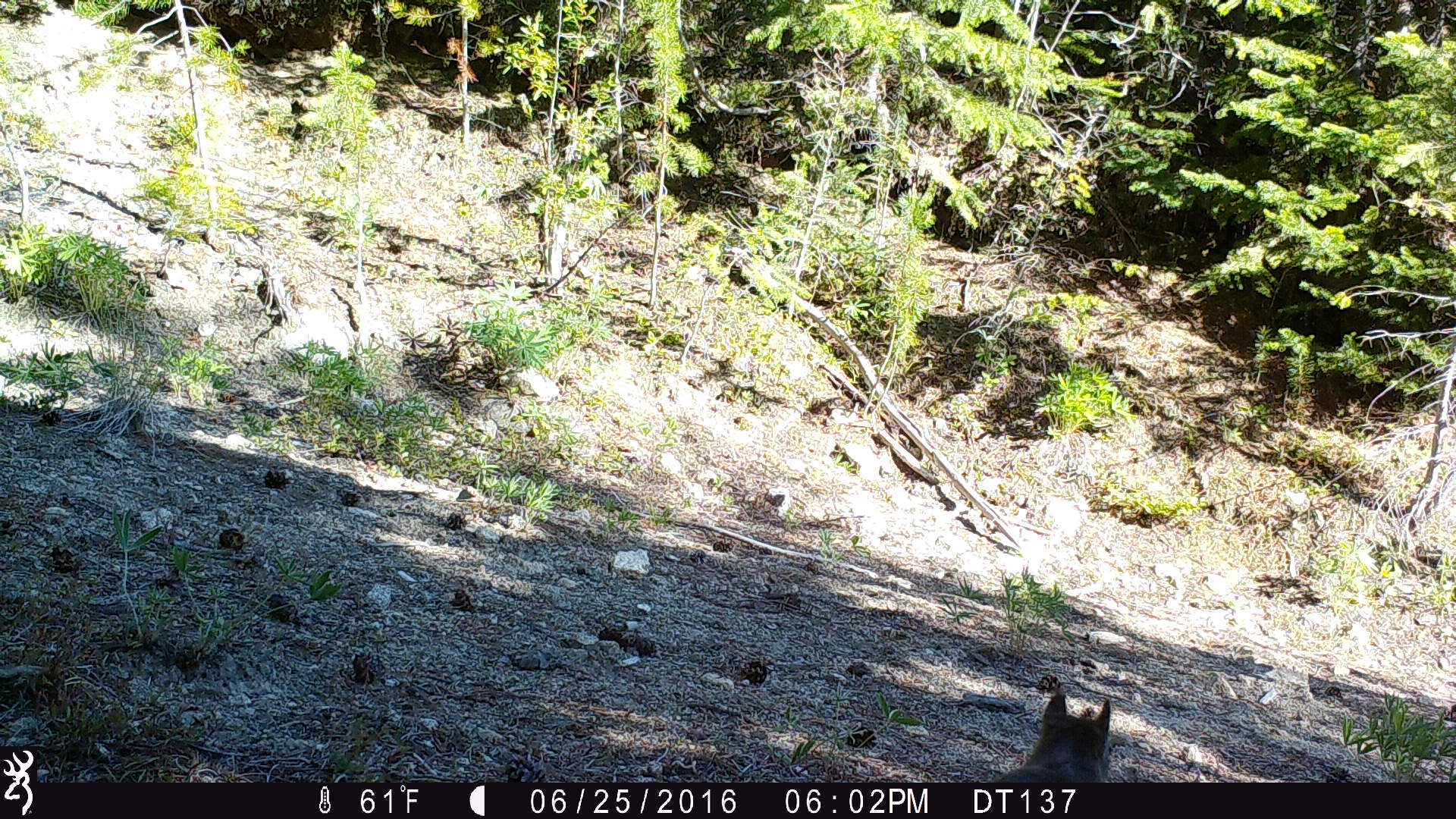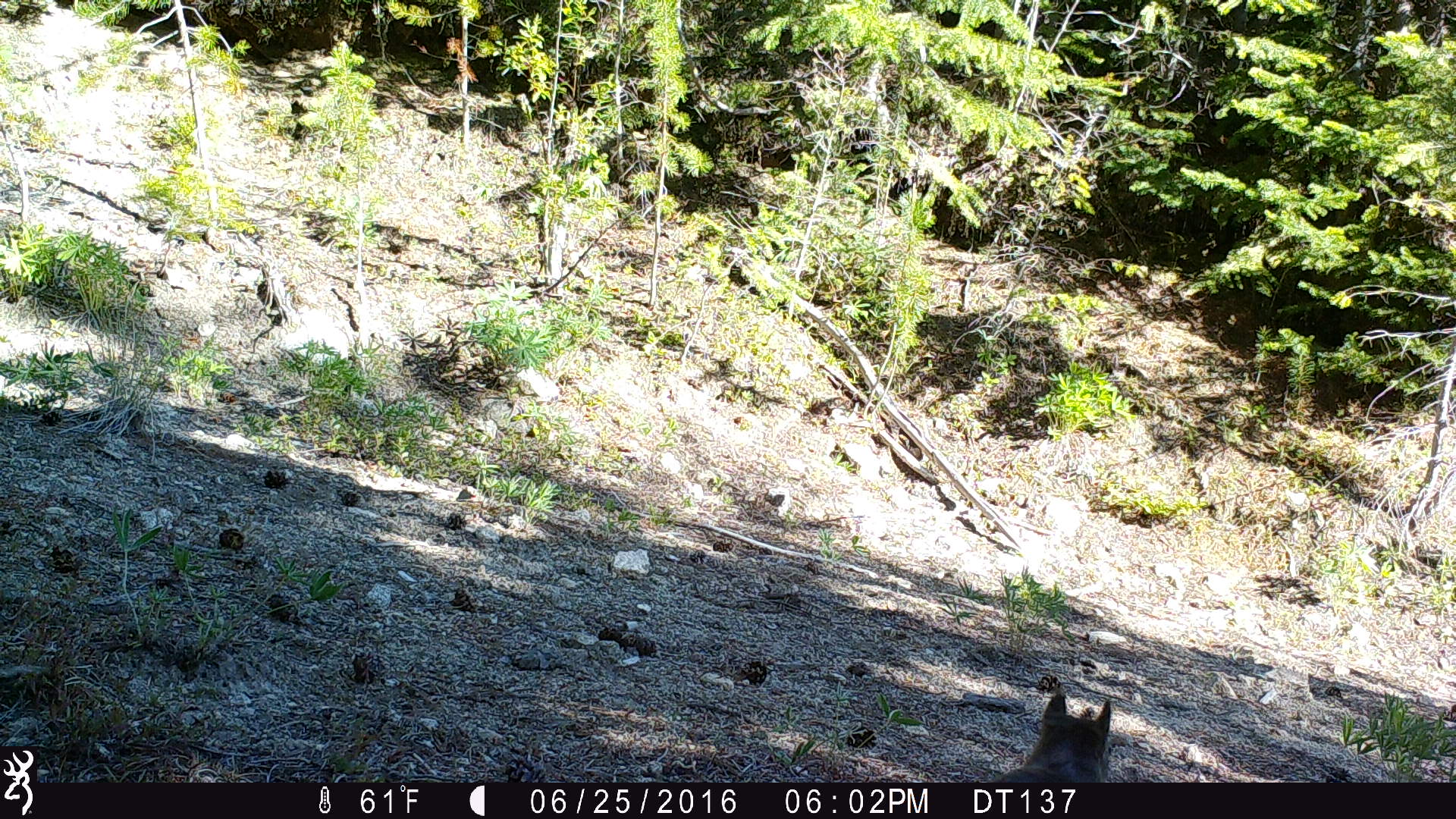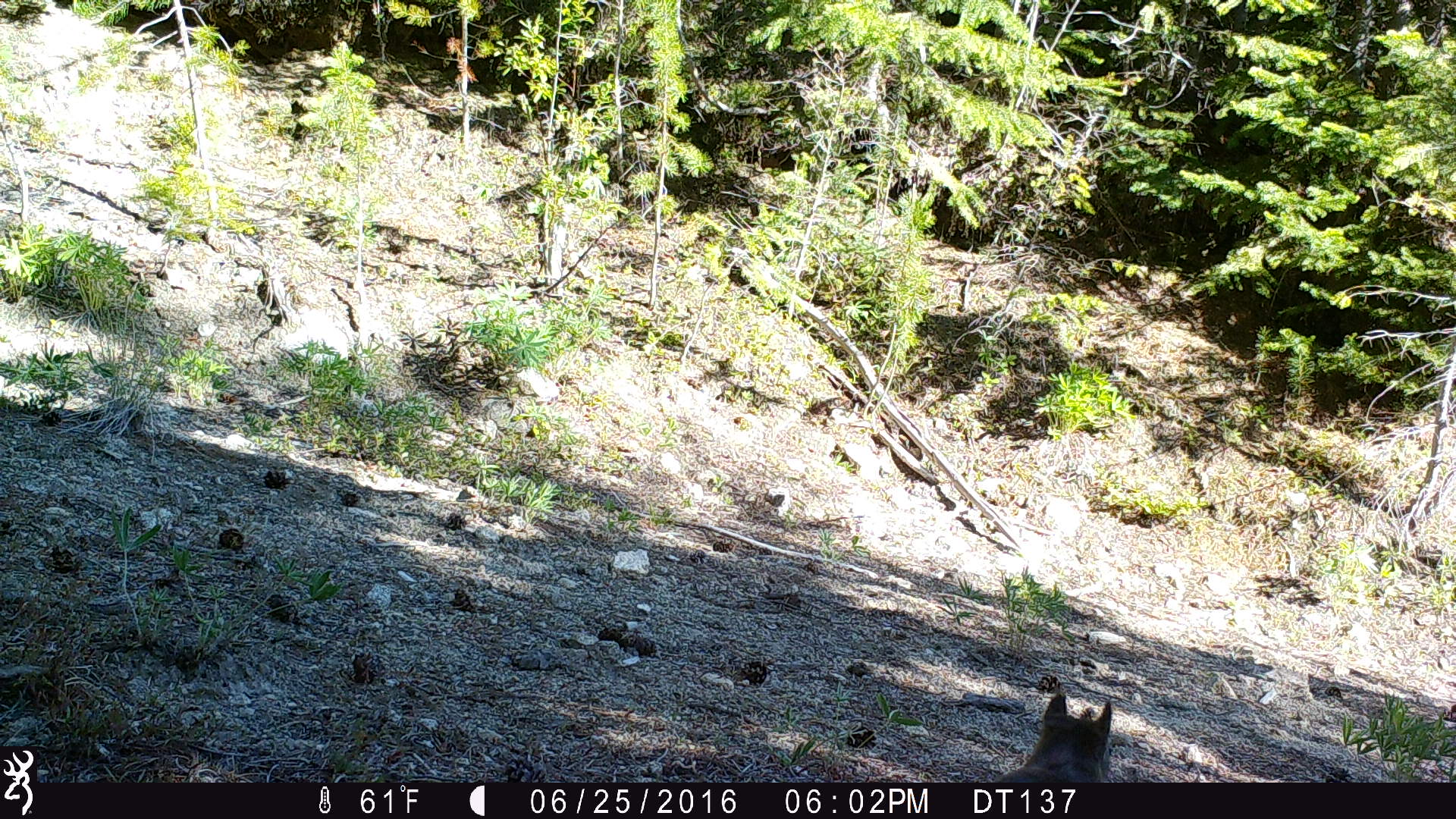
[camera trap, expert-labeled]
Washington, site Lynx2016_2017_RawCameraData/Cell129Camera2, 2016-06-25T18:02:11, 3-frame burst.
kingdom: Animalia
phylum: Chordata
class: Mammalia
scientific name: Mammalia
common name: small mammal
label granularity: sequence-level